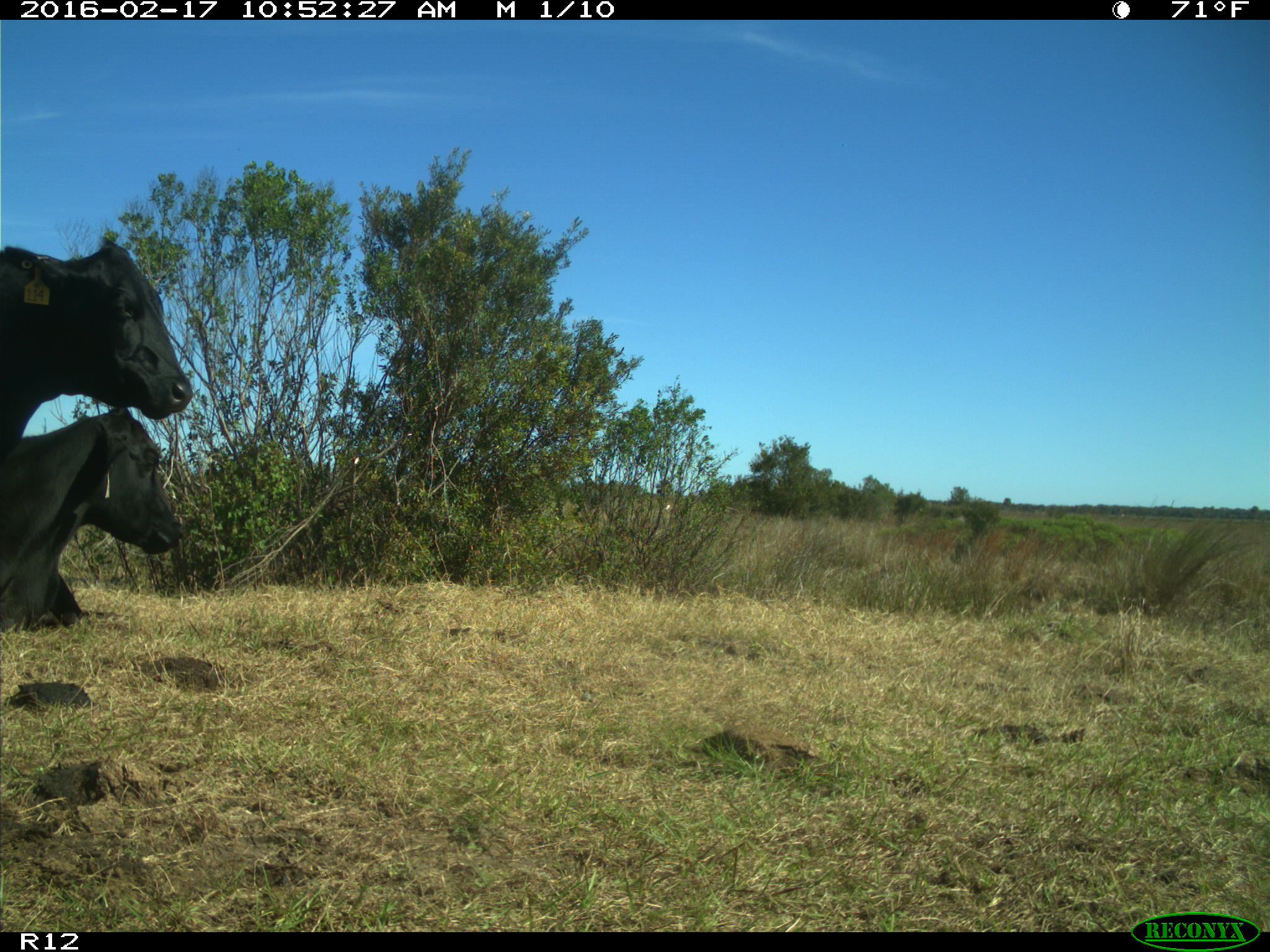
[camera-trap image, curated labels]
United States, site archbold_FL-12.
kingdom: Animalia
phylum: Chordata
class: Mammalia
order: Artiodactyla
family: Bovidae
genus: Bos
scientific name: Bos taurus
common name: domestic cow